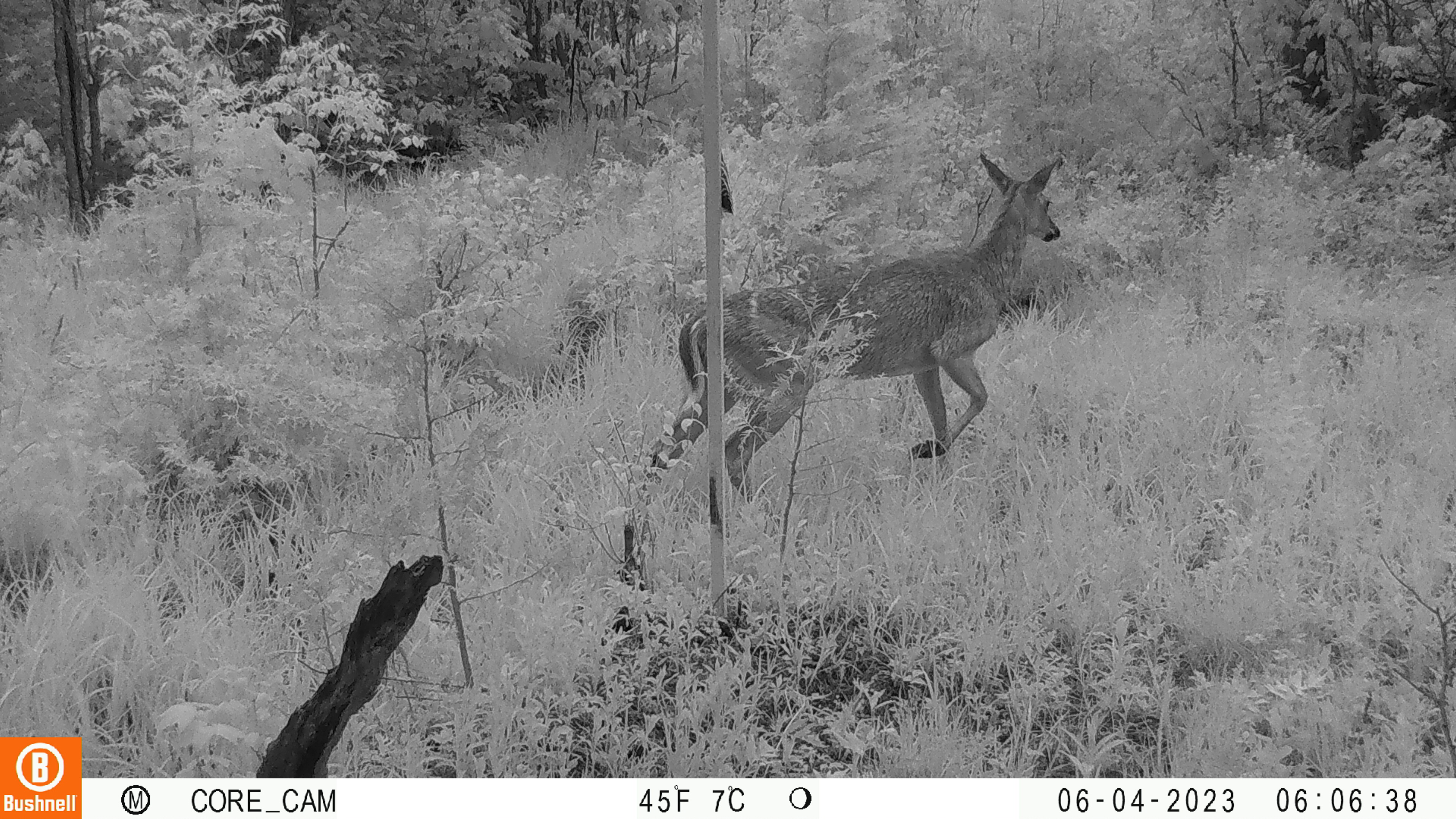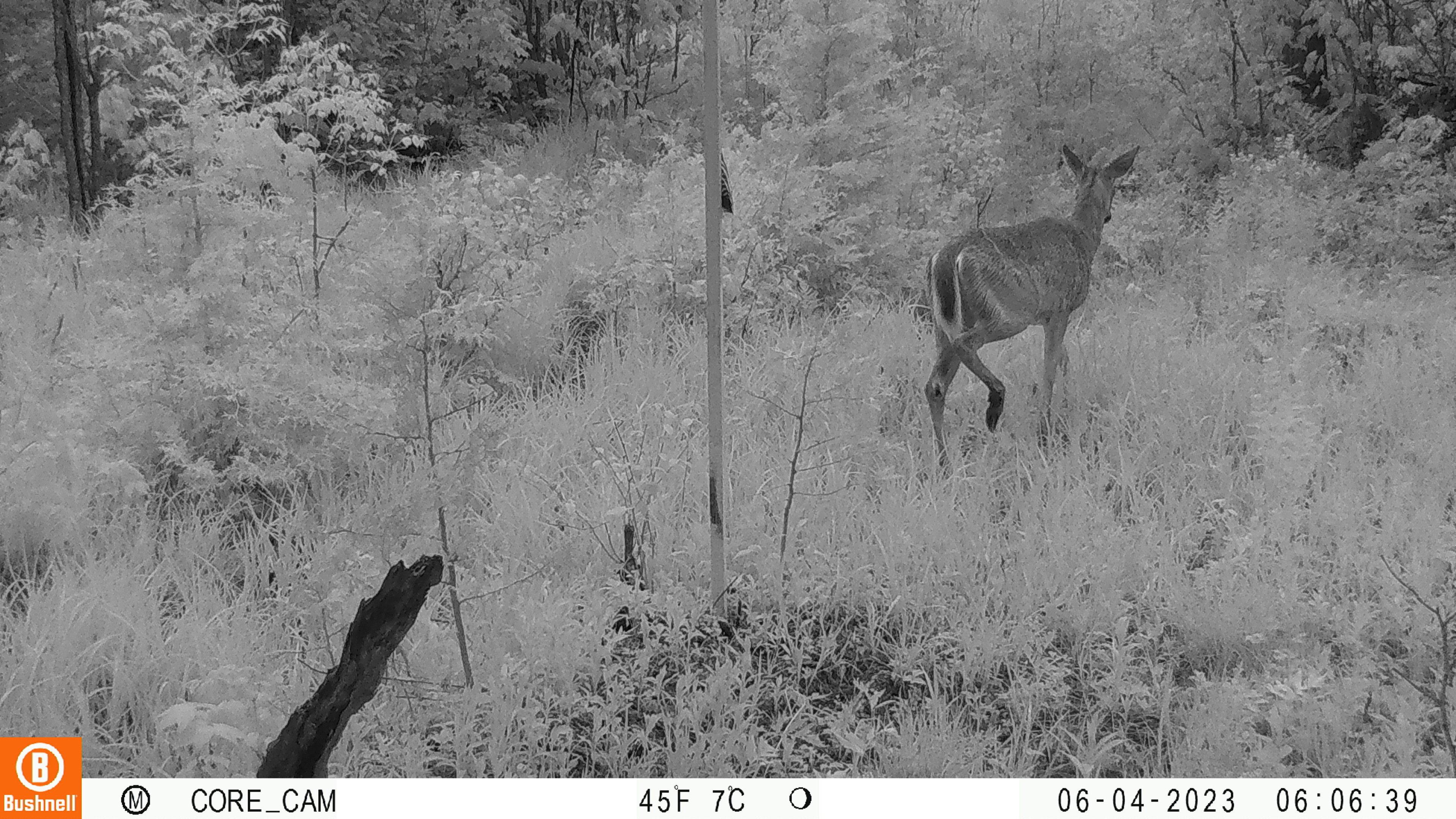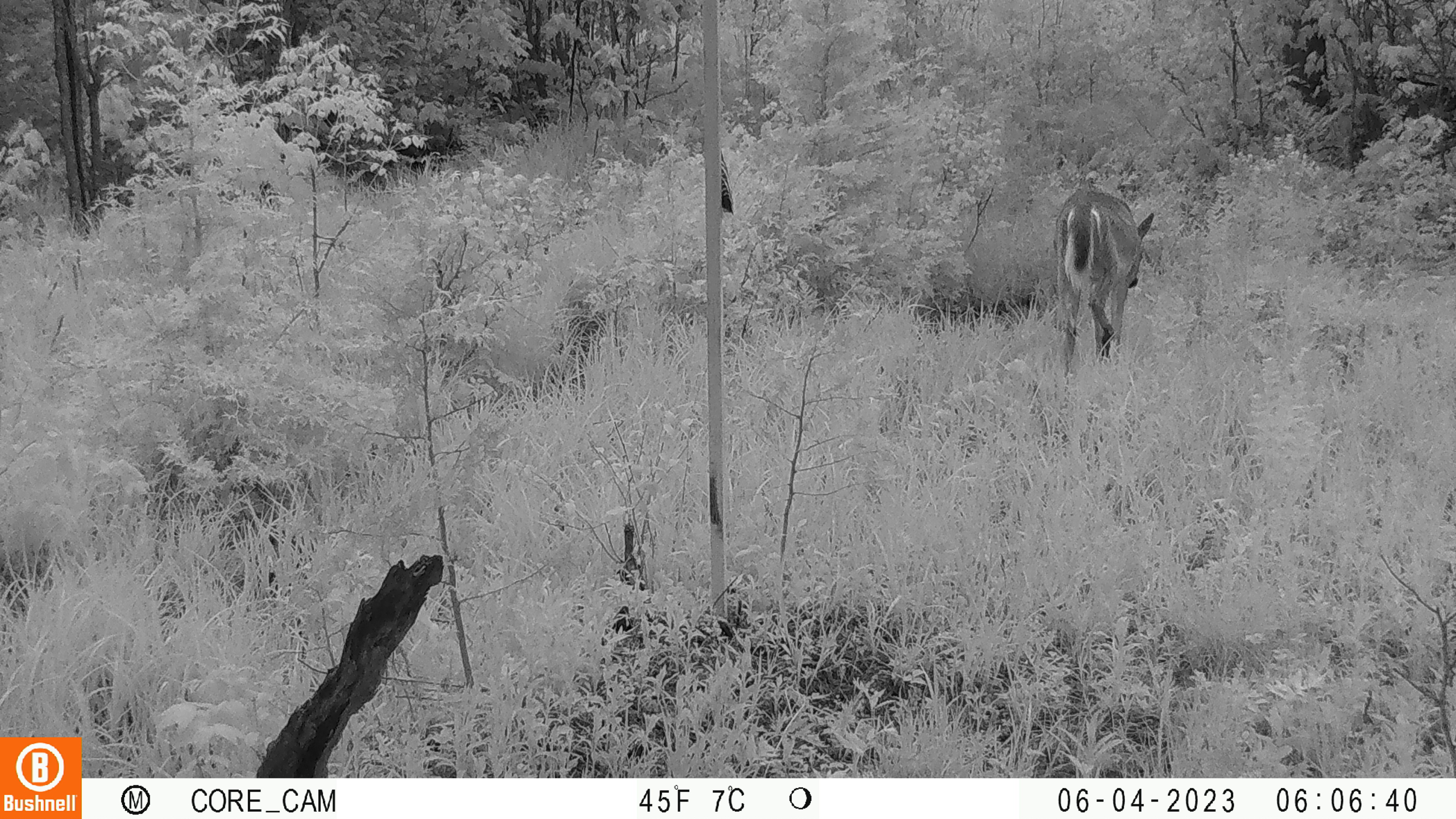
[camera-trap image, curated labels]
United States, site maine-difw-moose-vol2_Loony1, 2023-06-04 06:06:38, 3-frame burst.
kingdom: Animalia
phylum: Chordata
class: Mammalia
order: Artiodactyla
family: Cervidae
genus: Odocoileus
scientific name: Odocoileus virginianus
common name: white-tailed deer